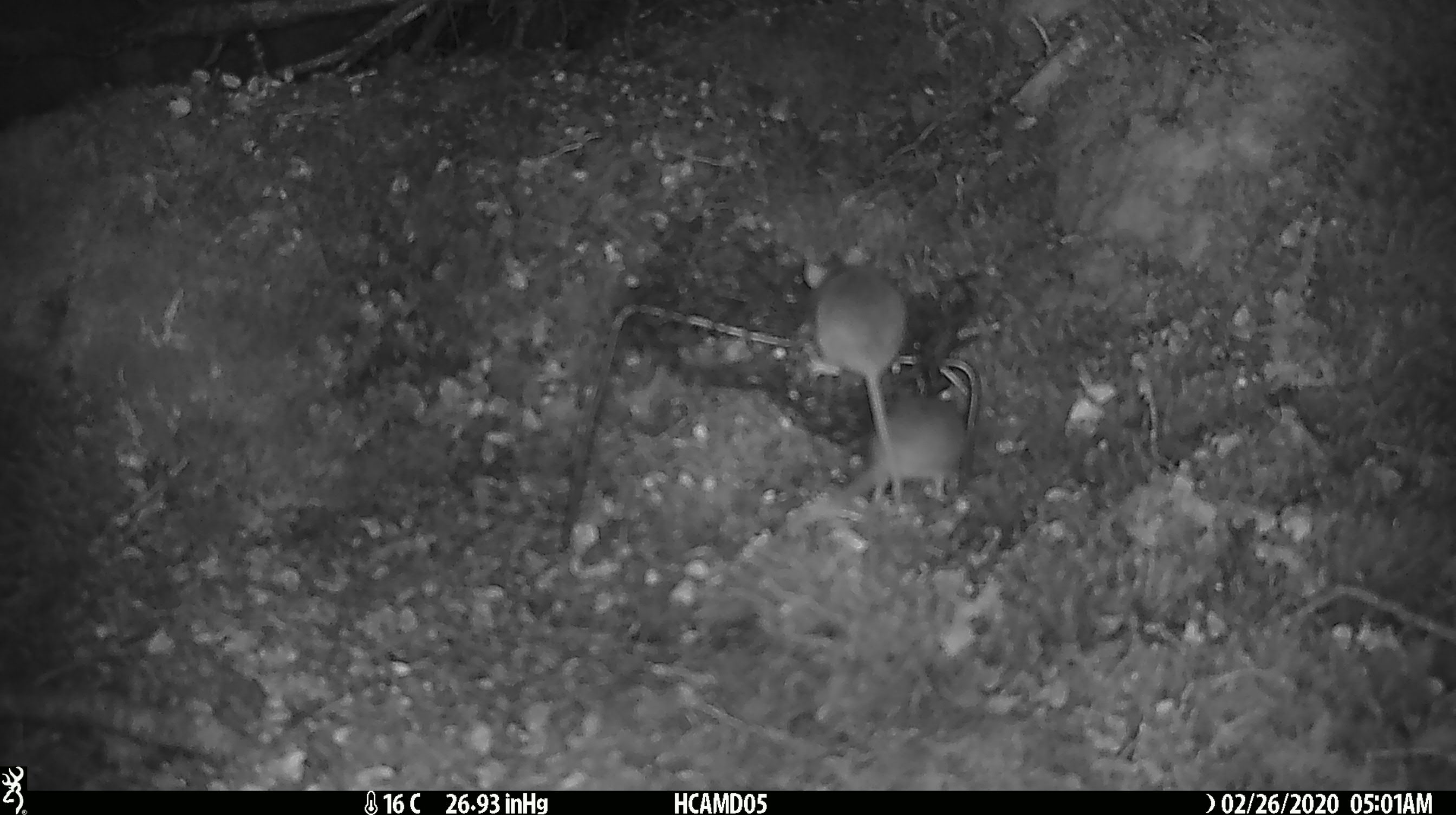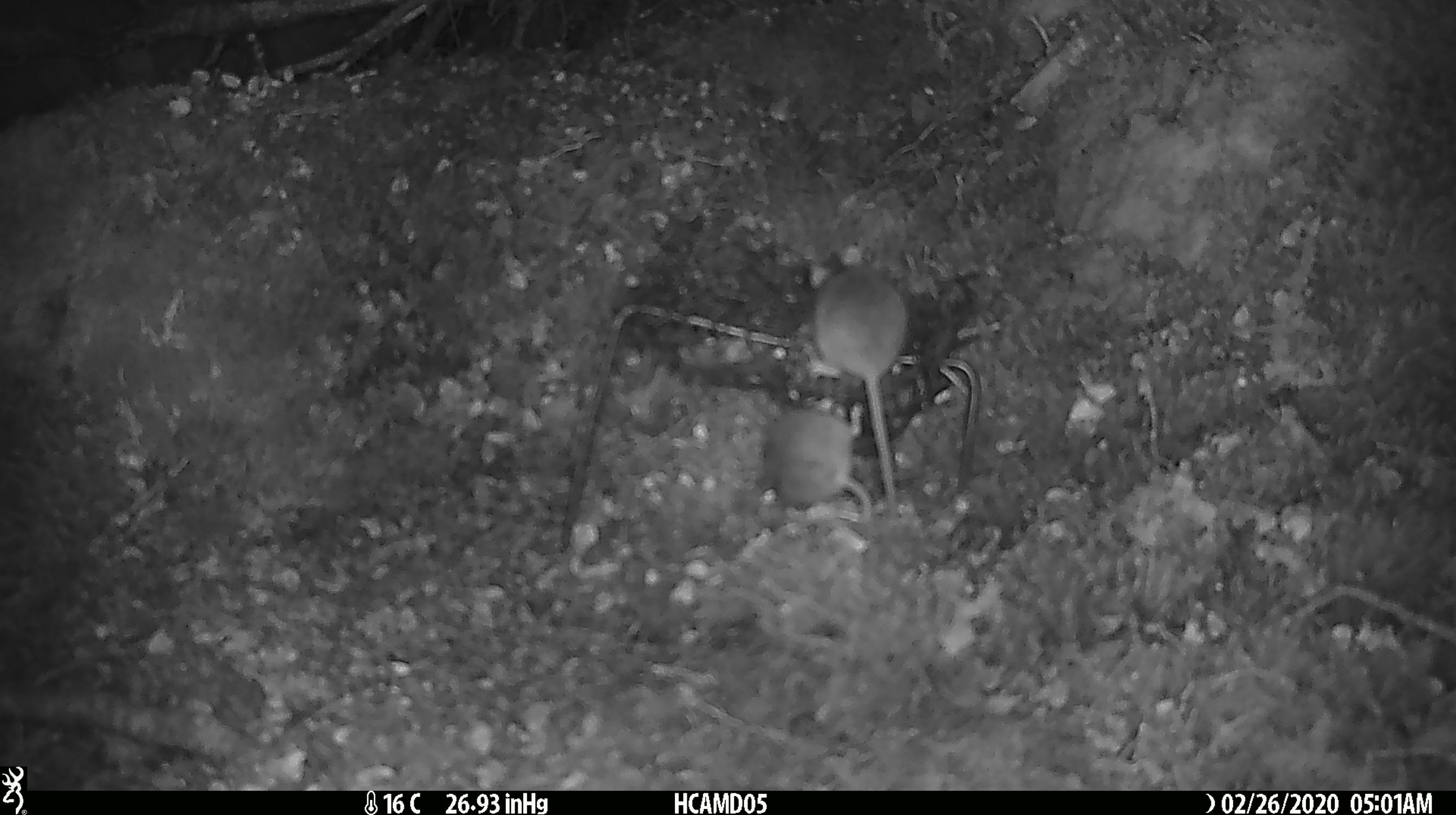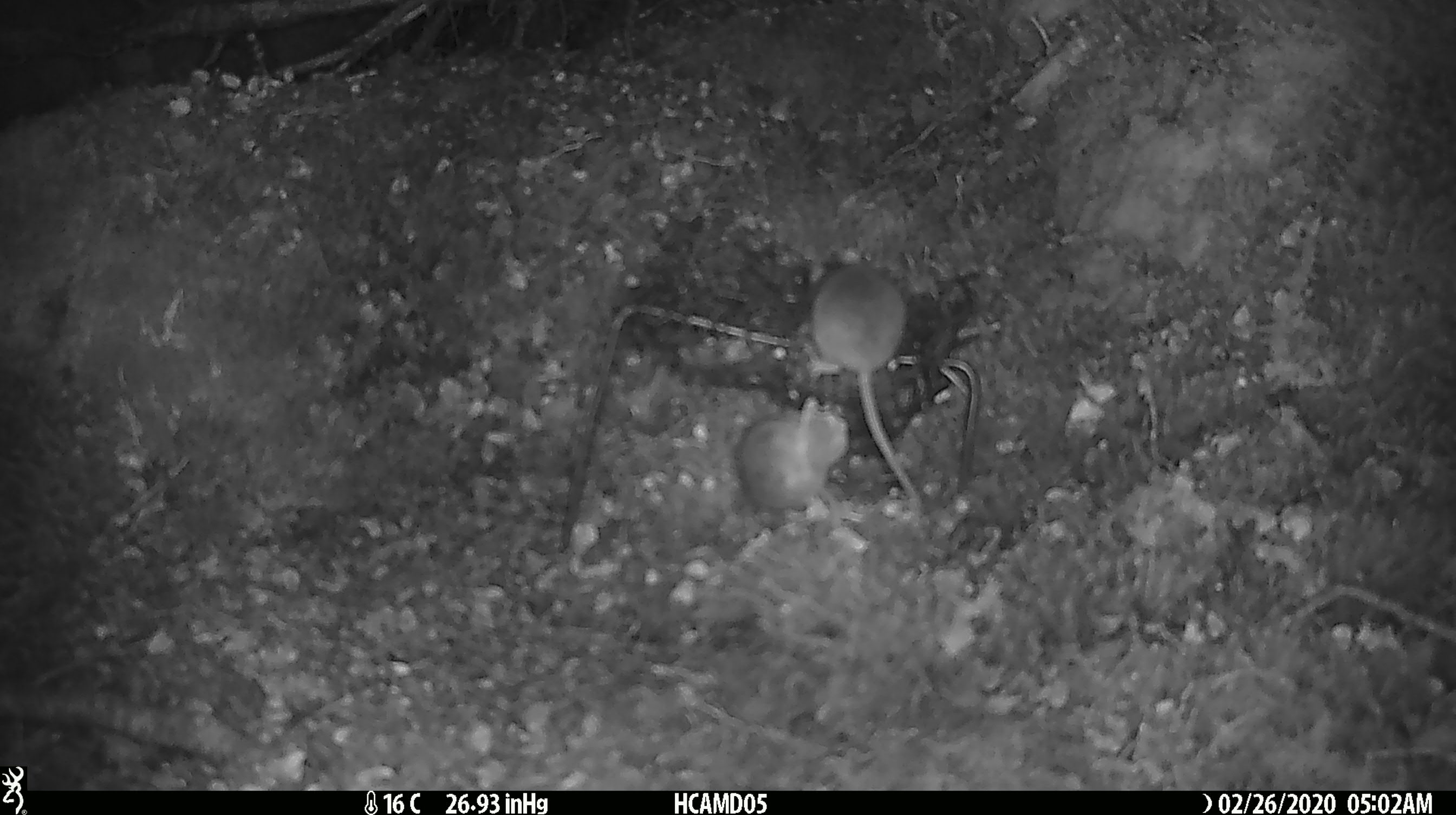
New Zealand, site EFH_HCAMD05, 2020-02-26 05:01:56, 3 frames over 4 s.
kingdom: Animalia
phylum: Chordata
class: Mammalia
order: Rodentia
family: Muridae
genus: Mus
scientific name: Mus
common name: mouse